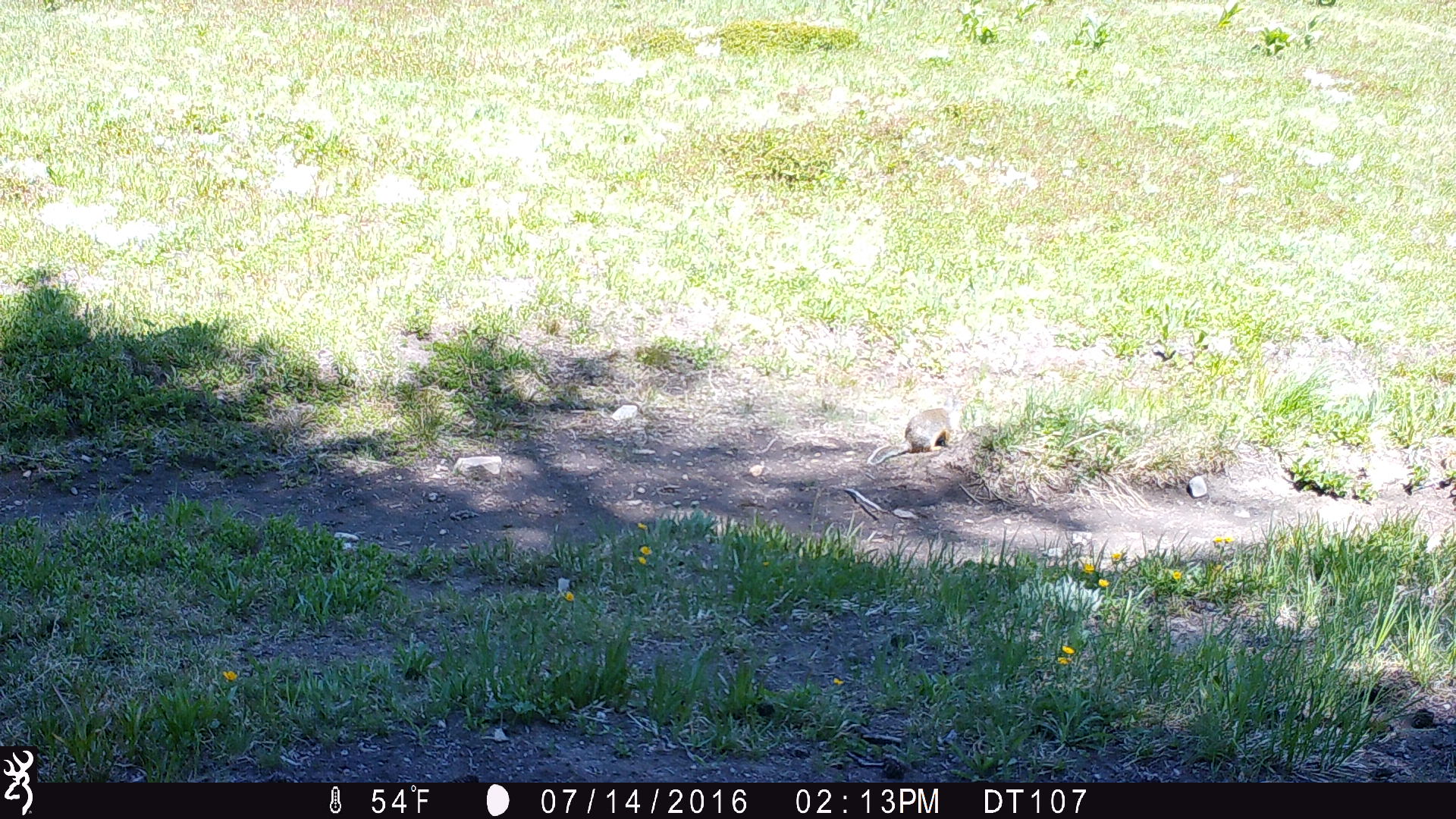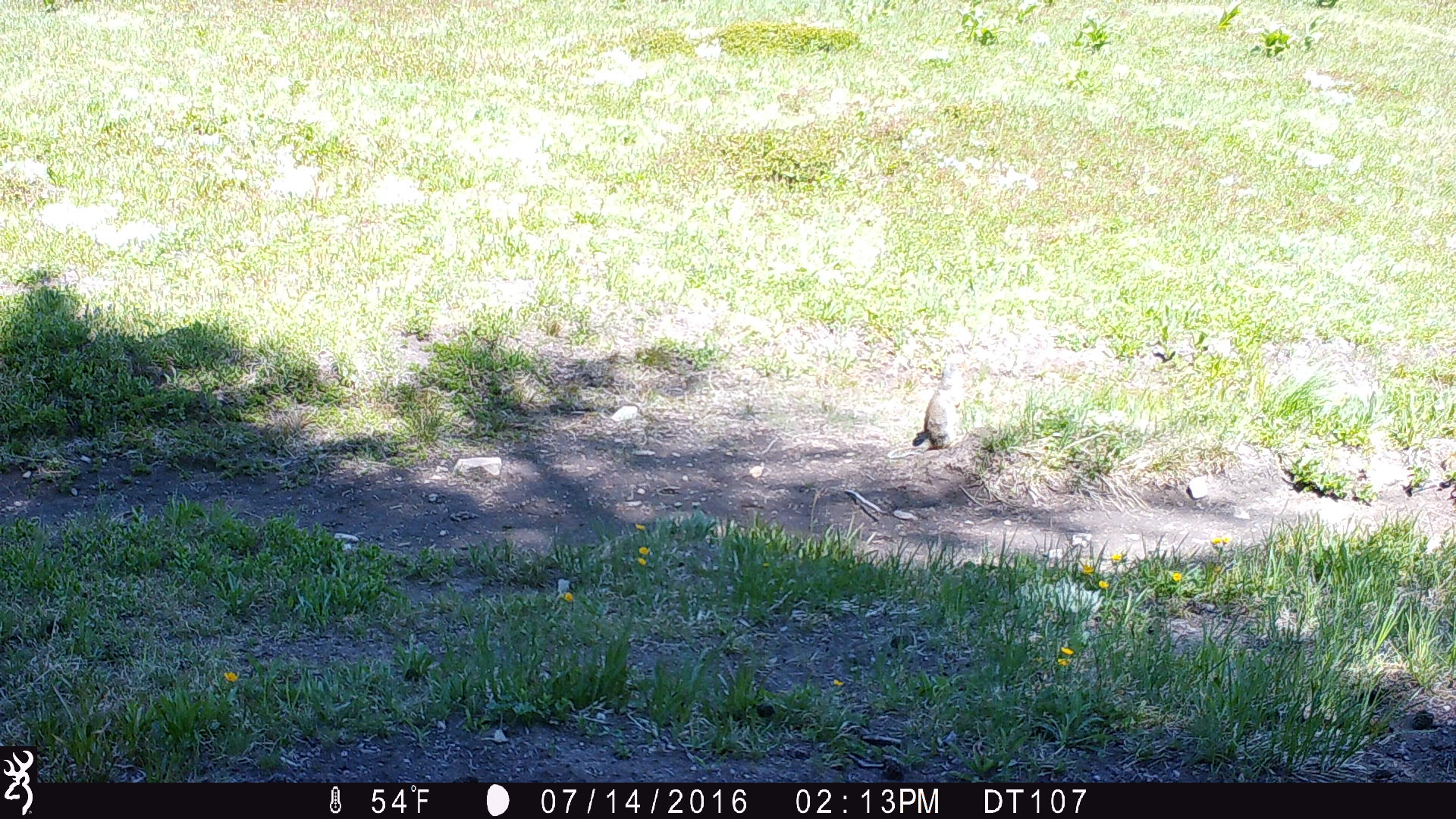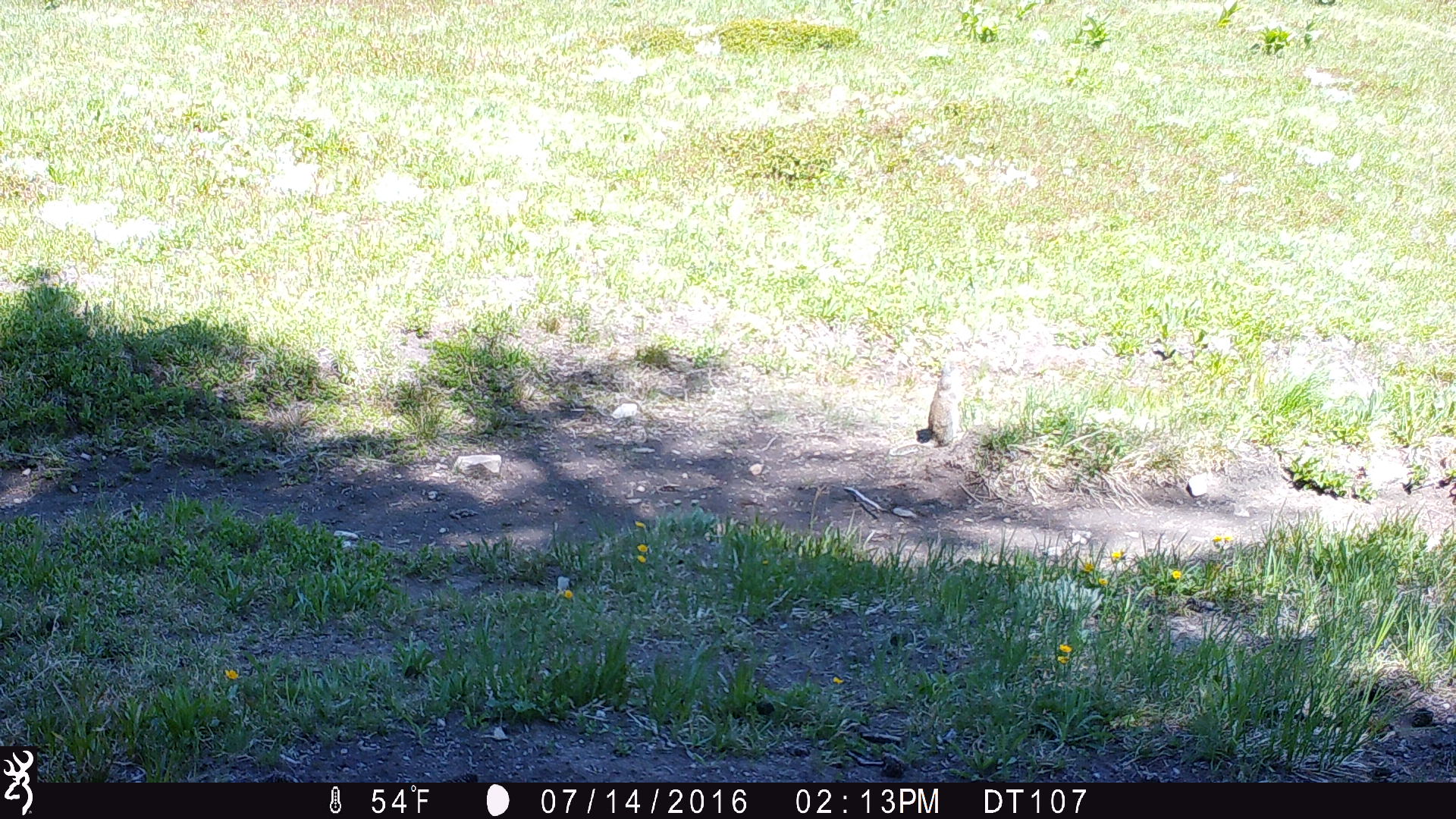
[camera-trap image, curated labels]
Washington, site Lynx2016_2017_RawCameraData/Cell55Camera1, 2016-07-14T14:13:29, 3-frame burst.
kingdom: Animalia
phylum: Chordata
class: Mammalia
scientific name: Mammalia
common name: small mammal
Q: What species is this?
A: Small mammal (Mammalia).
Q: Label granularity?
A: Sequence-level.